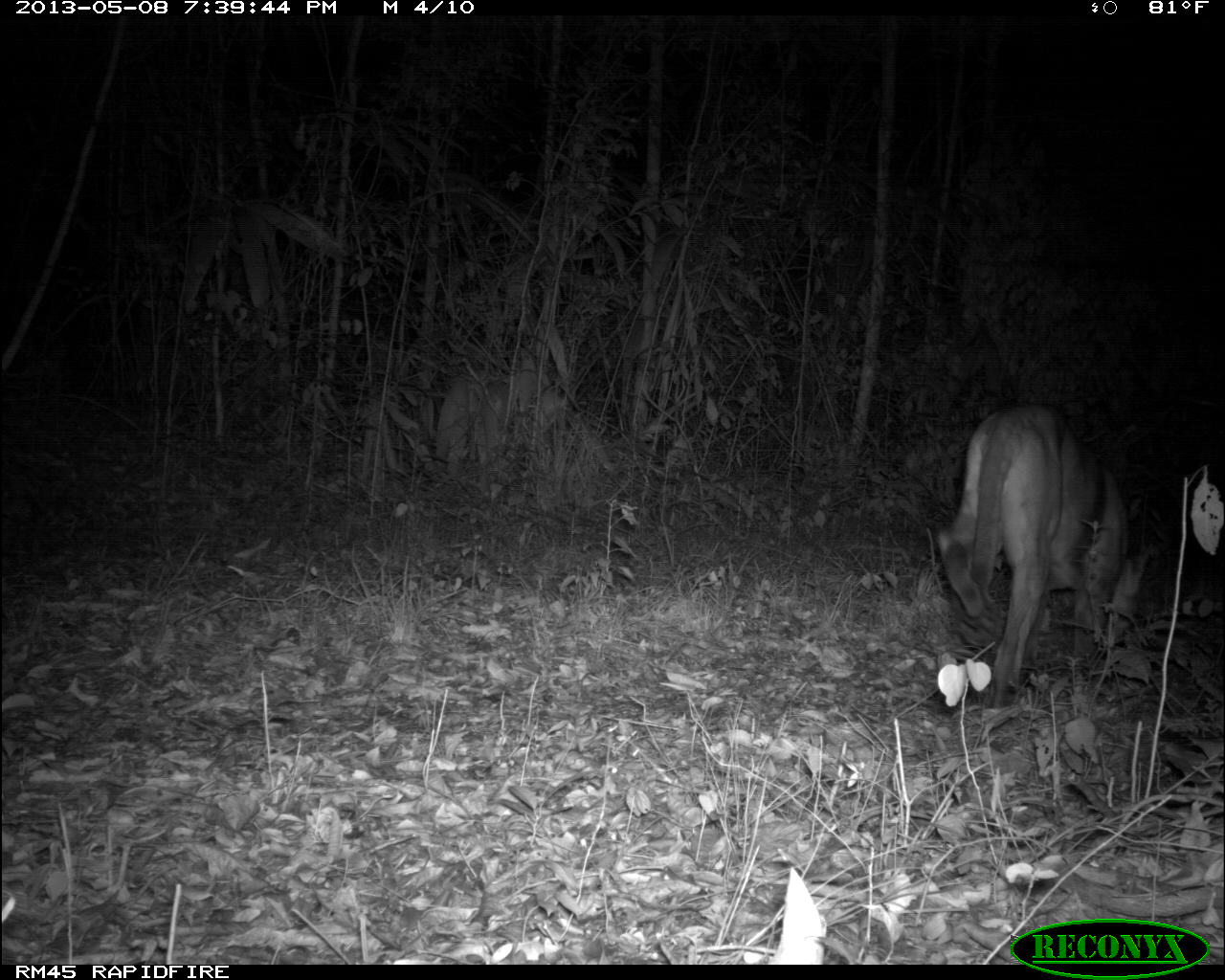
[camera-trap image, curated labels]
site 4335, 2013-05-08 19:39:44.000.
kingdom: Animalia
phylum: Chordata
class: Mammalia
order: Carnivora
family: Felidae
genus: Puma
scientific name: Puma concolor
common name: mountain lion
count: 1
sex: male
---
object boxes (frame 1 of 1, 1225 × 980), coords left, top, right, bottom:
puma concolor: 933, 401, 1154, 713